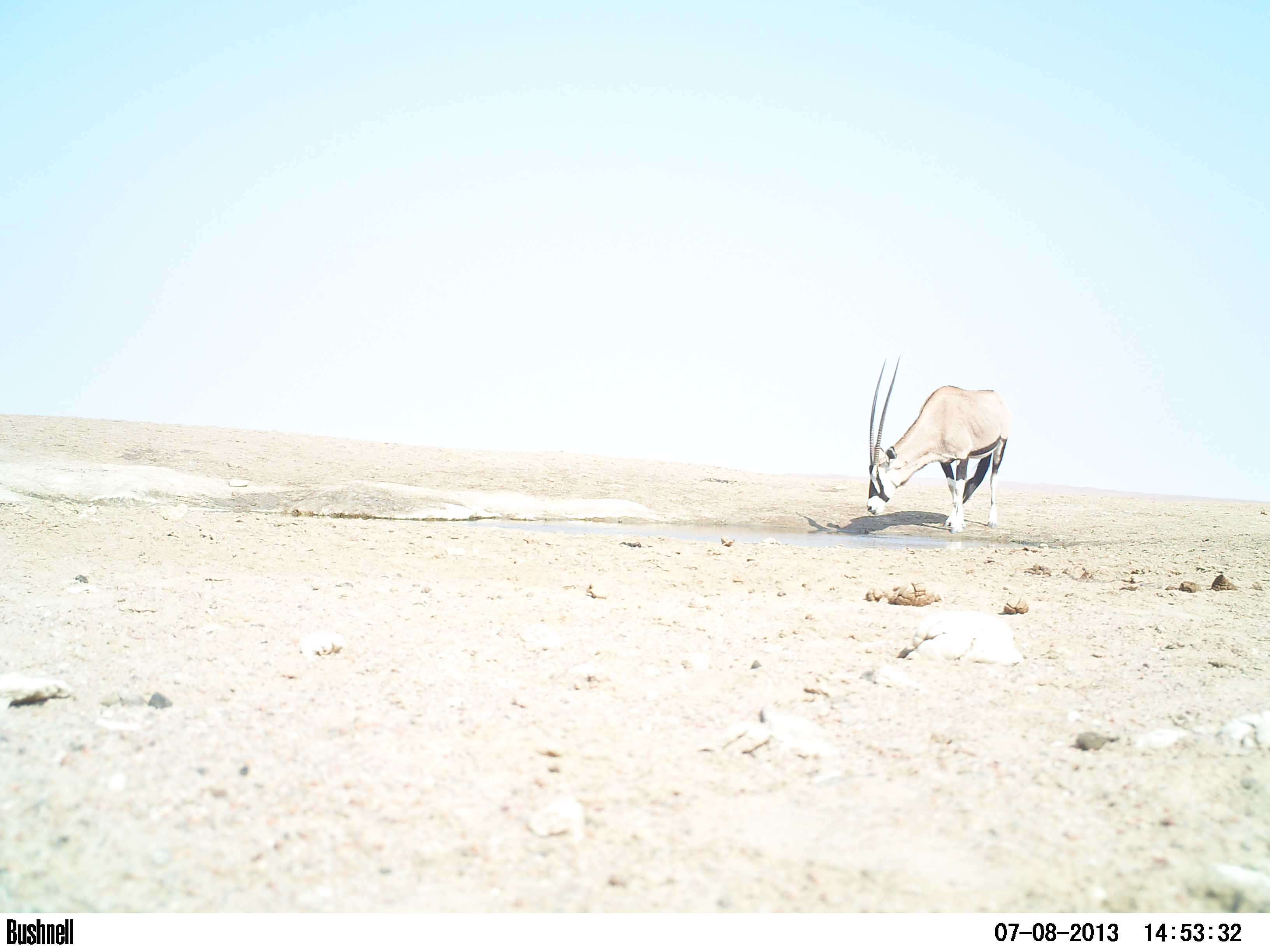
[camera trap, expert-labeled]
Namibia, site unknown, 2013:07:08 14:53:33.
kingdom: Animalia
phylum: Chordata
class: Mammalia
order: Artiodactyla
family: Bovidae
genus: Oryx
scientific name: Oryx gazella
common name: gemsbok